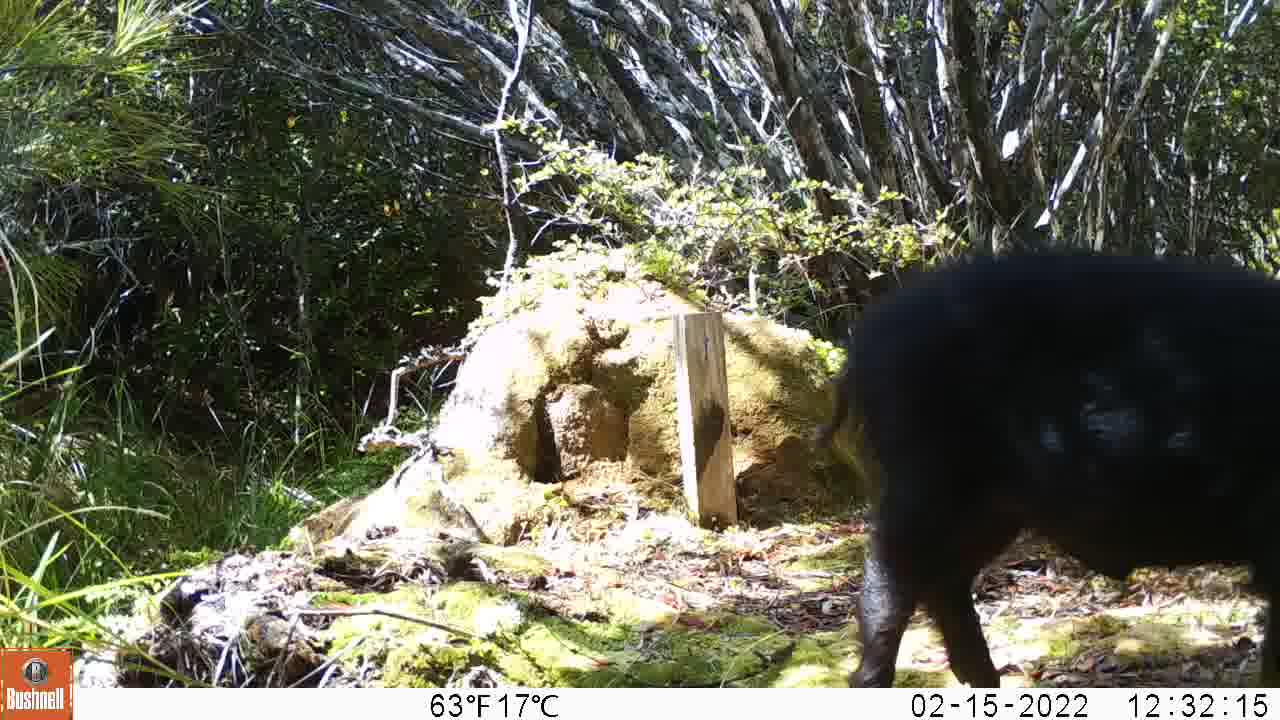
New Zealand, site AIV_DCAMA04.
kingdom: Animalia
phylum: Chordata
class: Mammalia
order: Artiodactyla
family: Suidae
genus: Sus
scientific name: Sus scrofa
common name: pig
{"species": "pig (Sus scrofa)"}